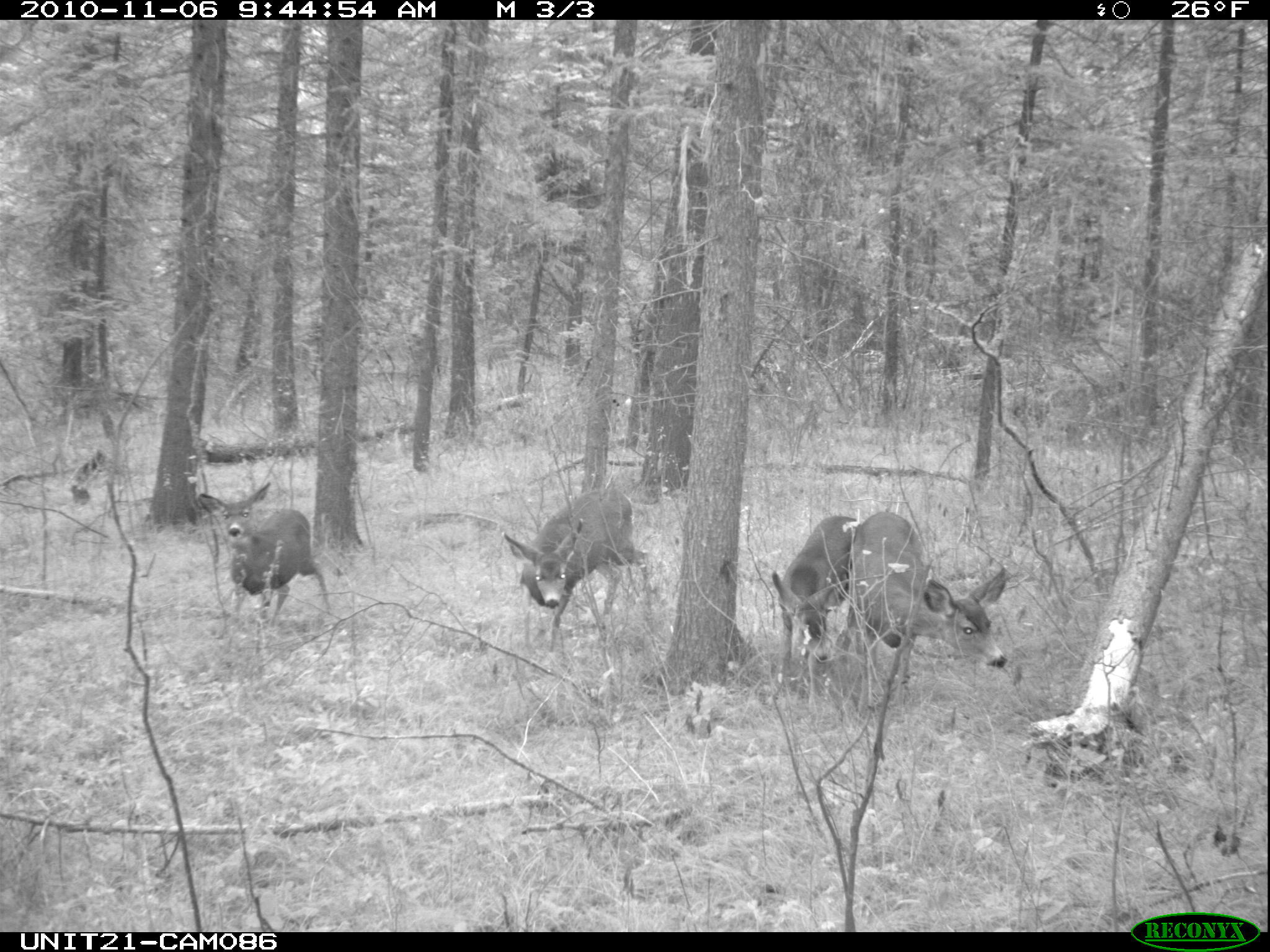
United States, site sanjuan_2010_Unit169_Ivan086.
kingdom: Animalia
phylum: Chordata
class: Mammalia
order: Artiodactyla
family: Cervidae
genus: Odocoileus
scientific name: Odocoileus hemionus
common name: mule deer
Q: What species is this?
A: Odocoileus hemionus (mule deer).